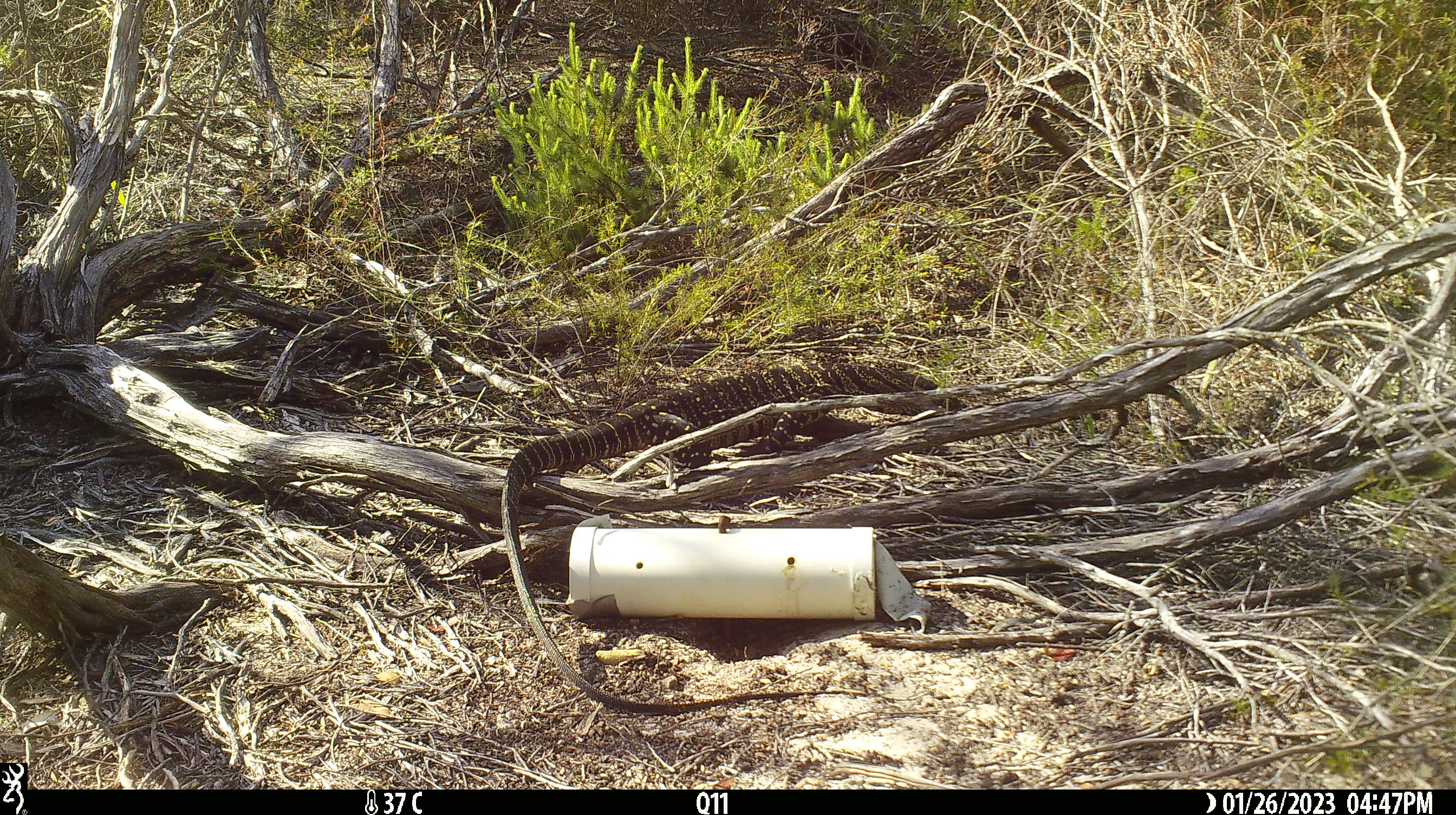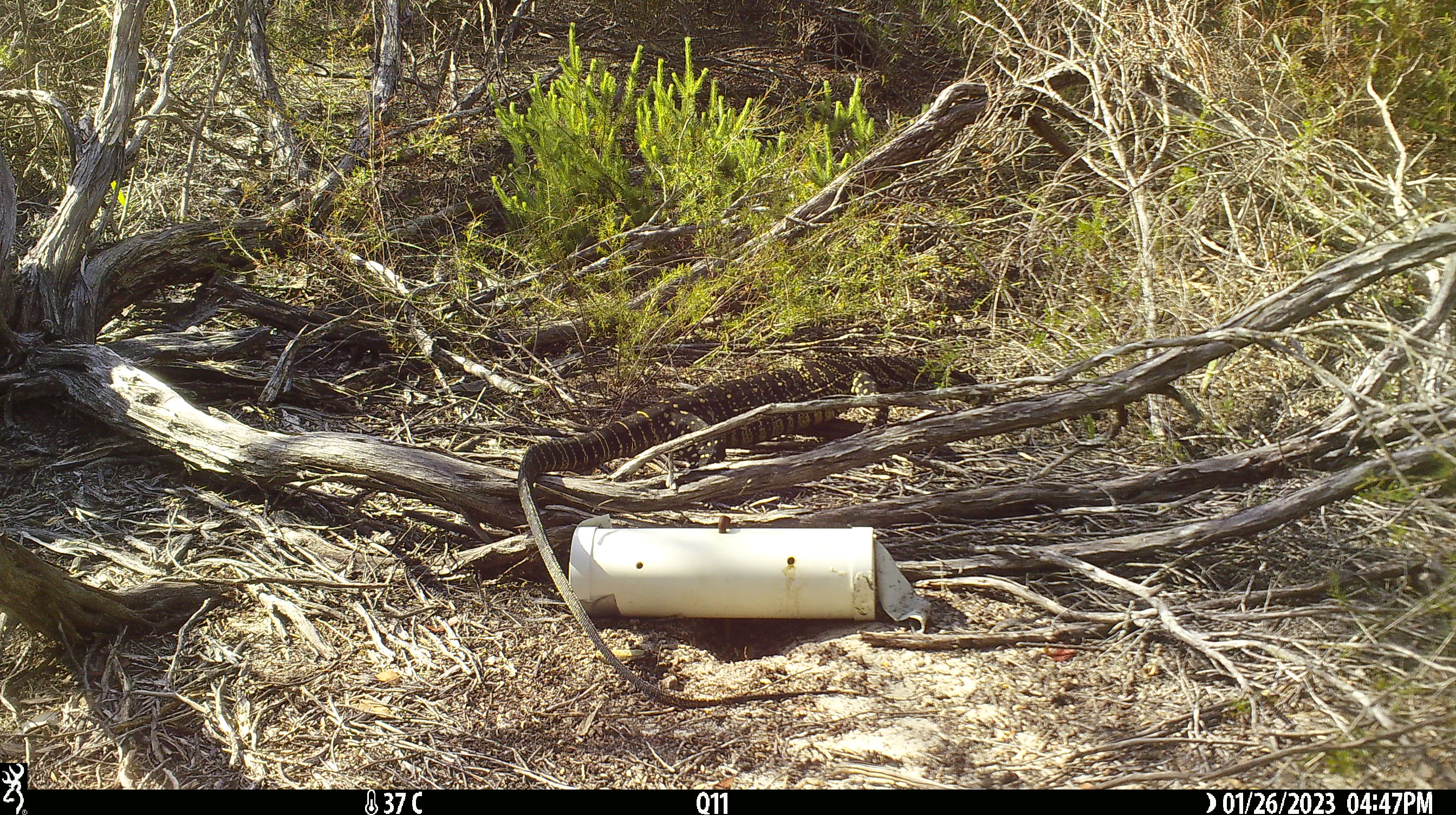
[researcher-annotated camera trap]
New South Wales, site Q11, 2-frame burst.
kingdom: Animalia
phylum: Chordata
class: Reptilia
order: Squamata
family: Varanidae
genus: Varanus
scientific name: Varanus varius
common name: lace monitor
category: goanna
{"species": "goanna (lace monitor) (Varanus varius)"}